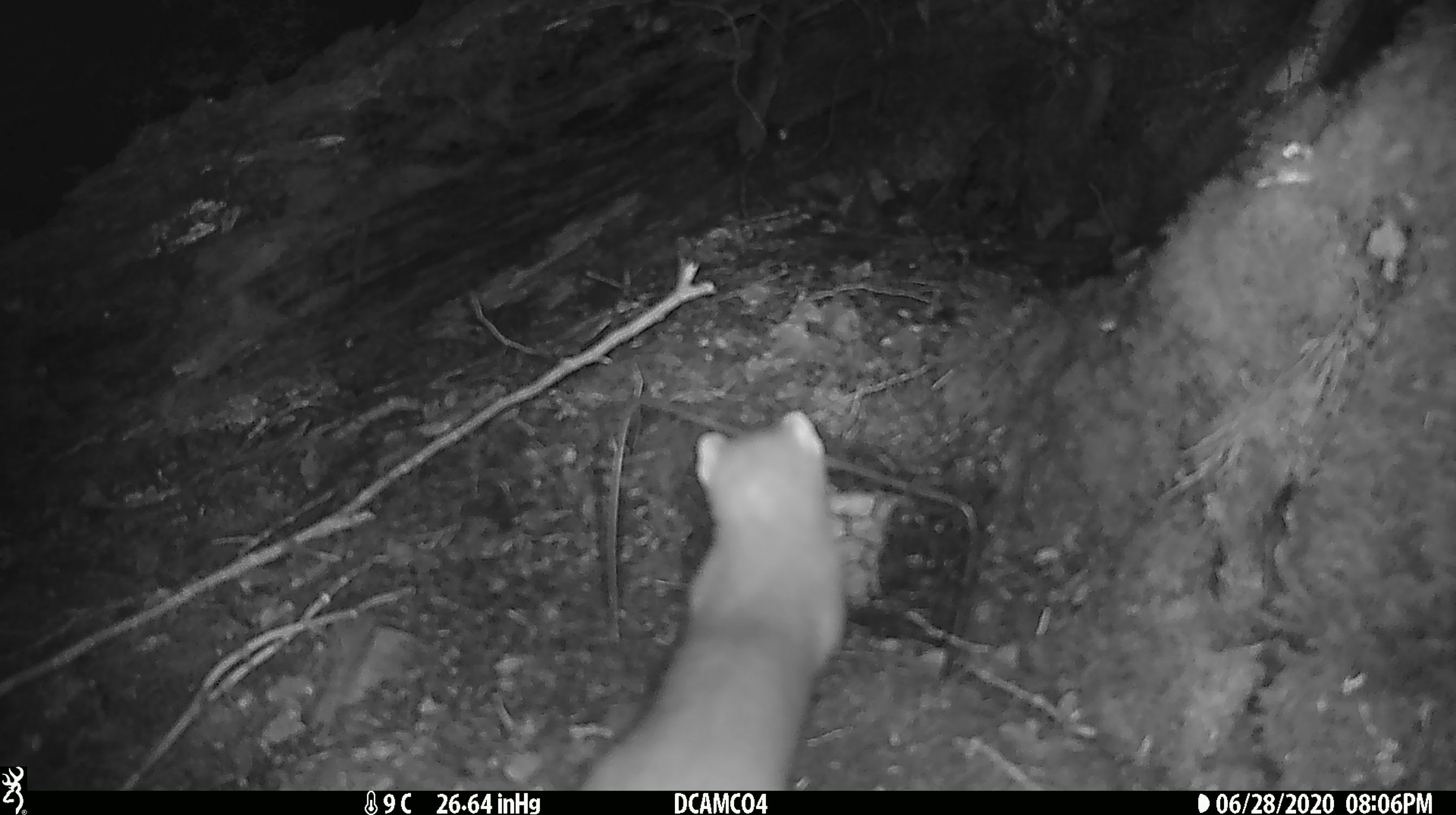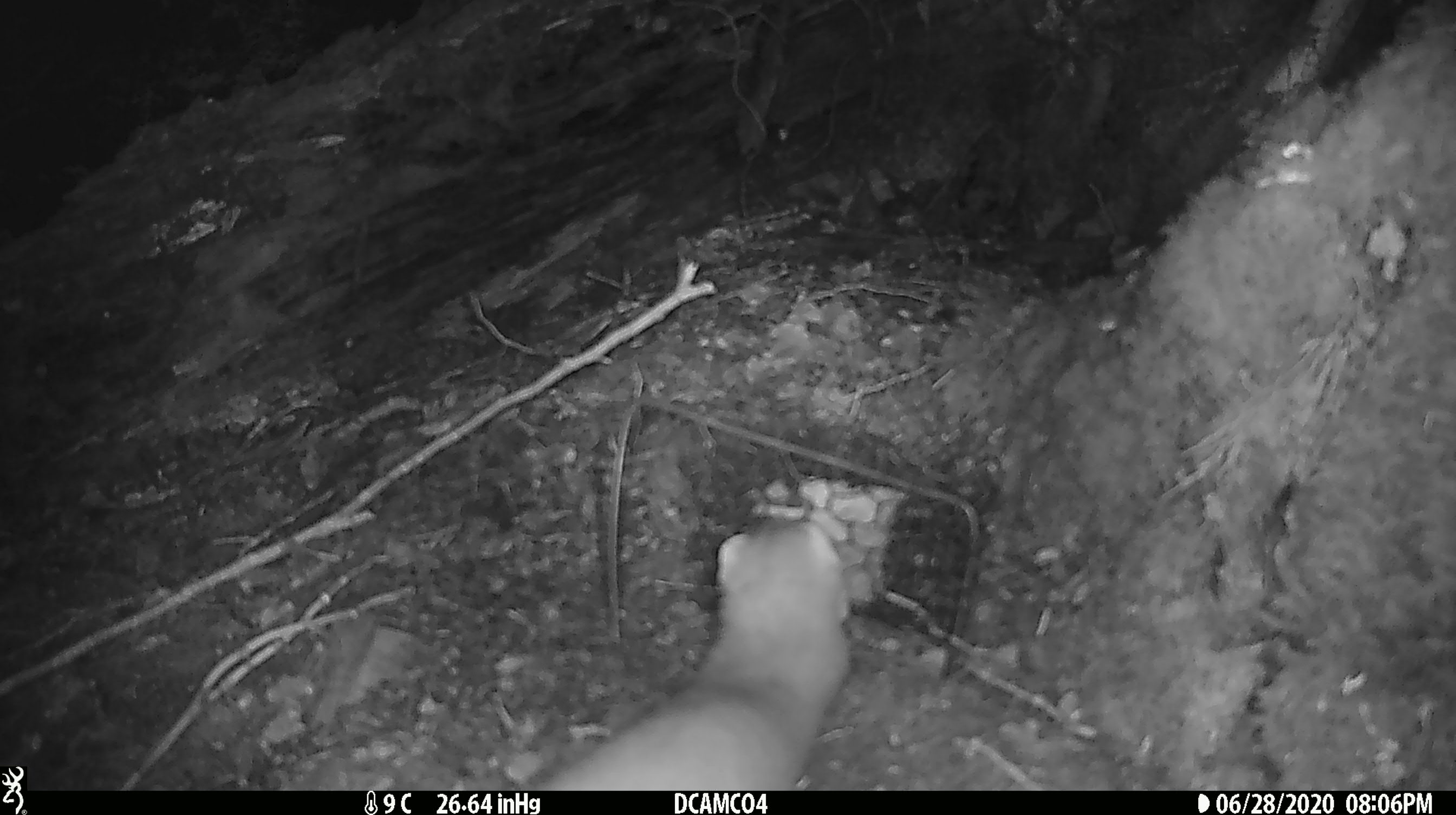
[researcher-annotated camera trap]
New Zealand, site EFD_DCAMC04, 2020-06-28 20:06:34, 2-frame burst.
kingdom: Animalia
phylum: Chordata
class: Mammalia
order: Carnivora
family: Mustelidae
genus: Mustela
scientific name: Mustela erminea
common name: stoat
Stoat (Mustela erminea).